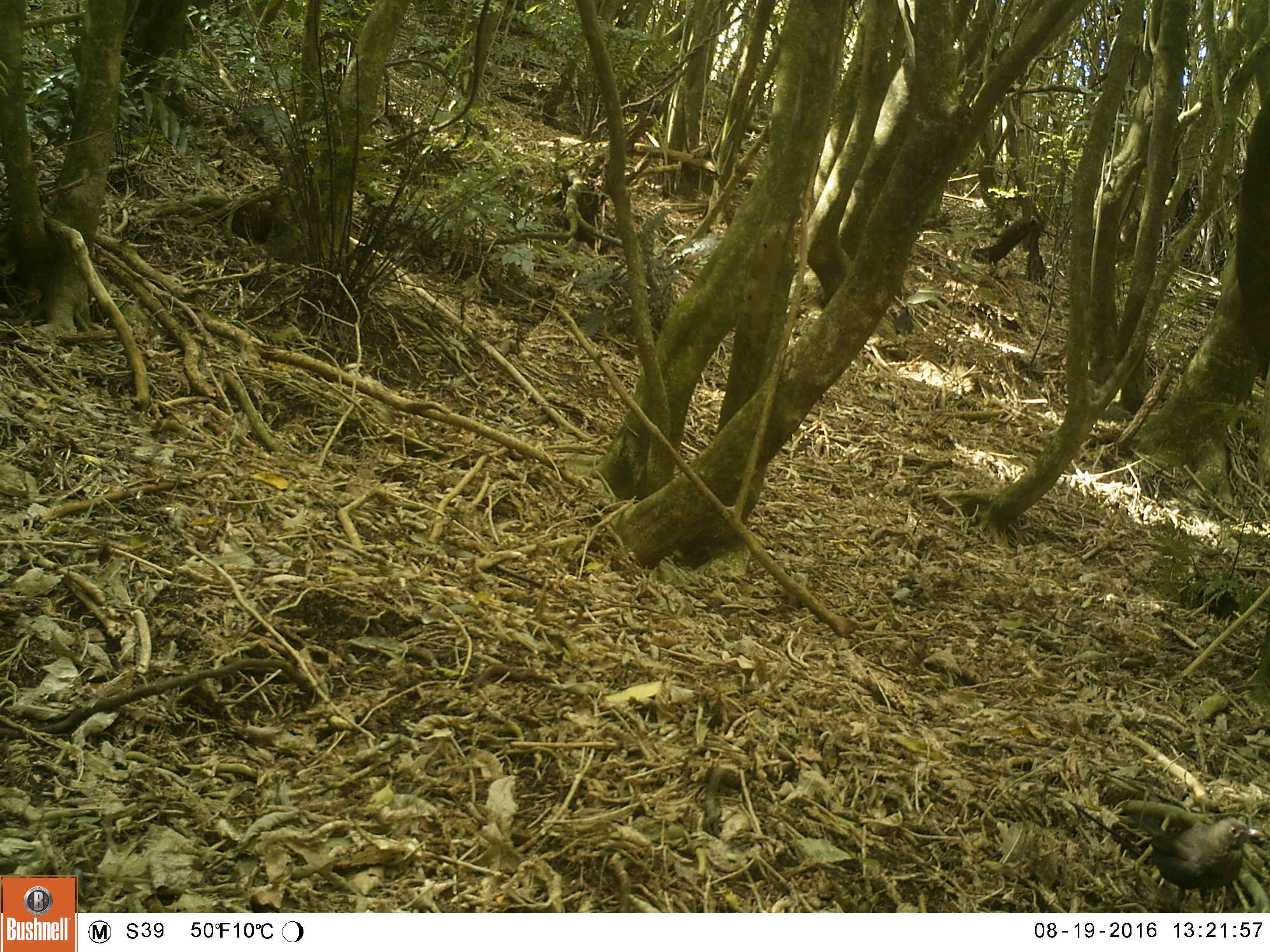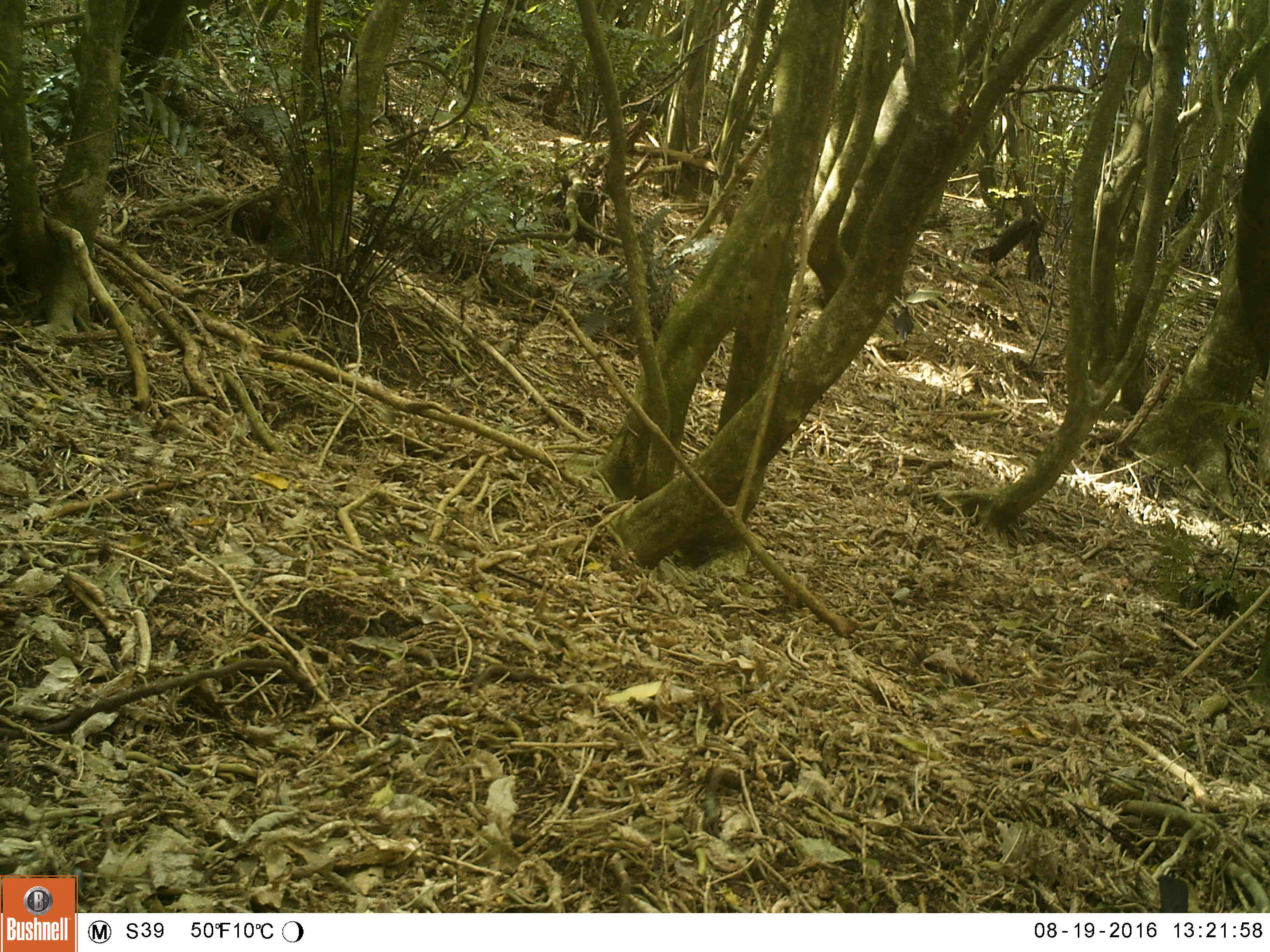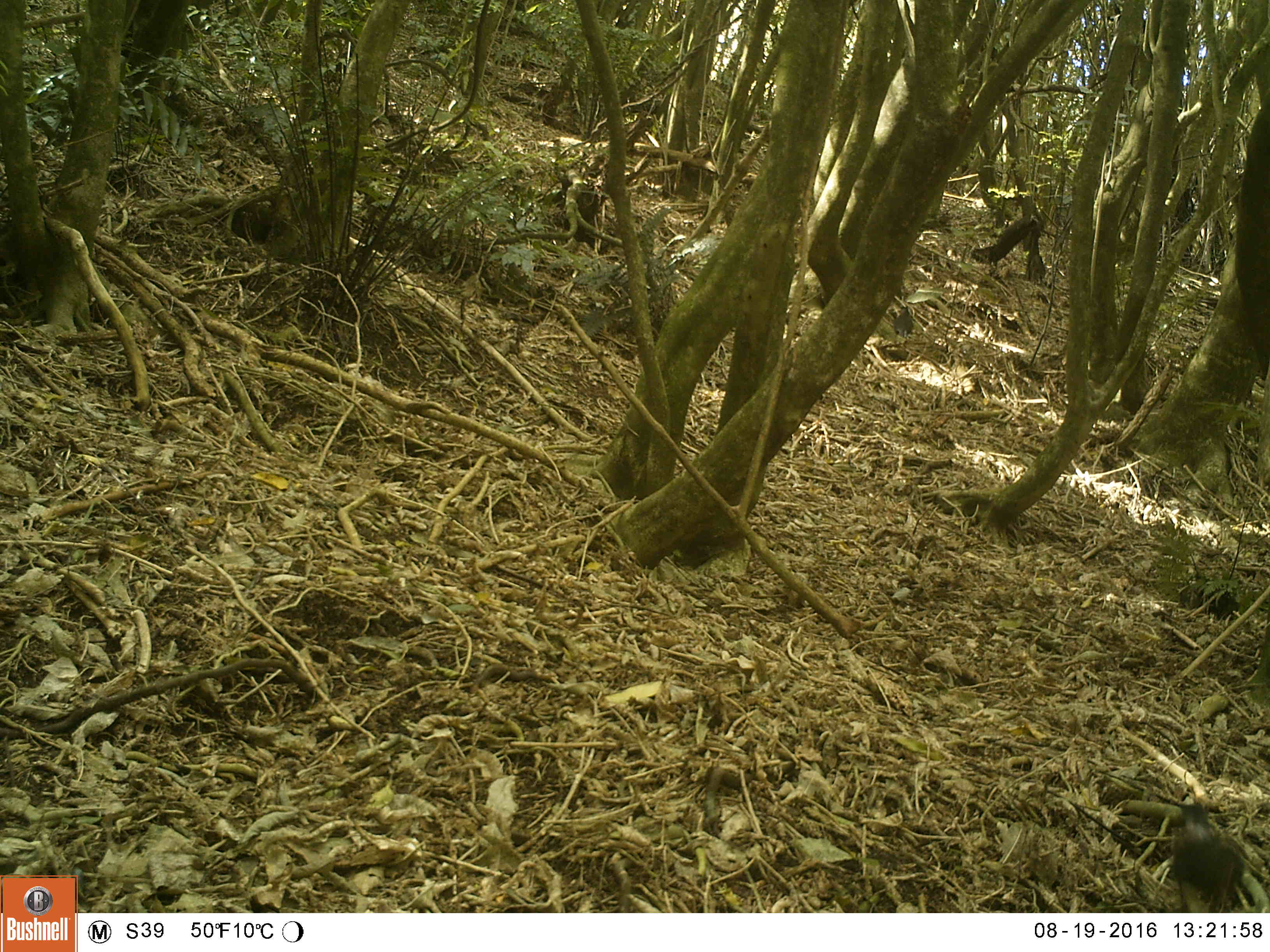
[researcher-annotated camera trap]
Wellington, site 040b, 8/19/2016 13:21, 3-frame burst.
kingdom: Animalia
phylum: Chordata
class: Aves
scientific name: Aves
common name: bird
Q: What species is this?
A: Bird (Aves).